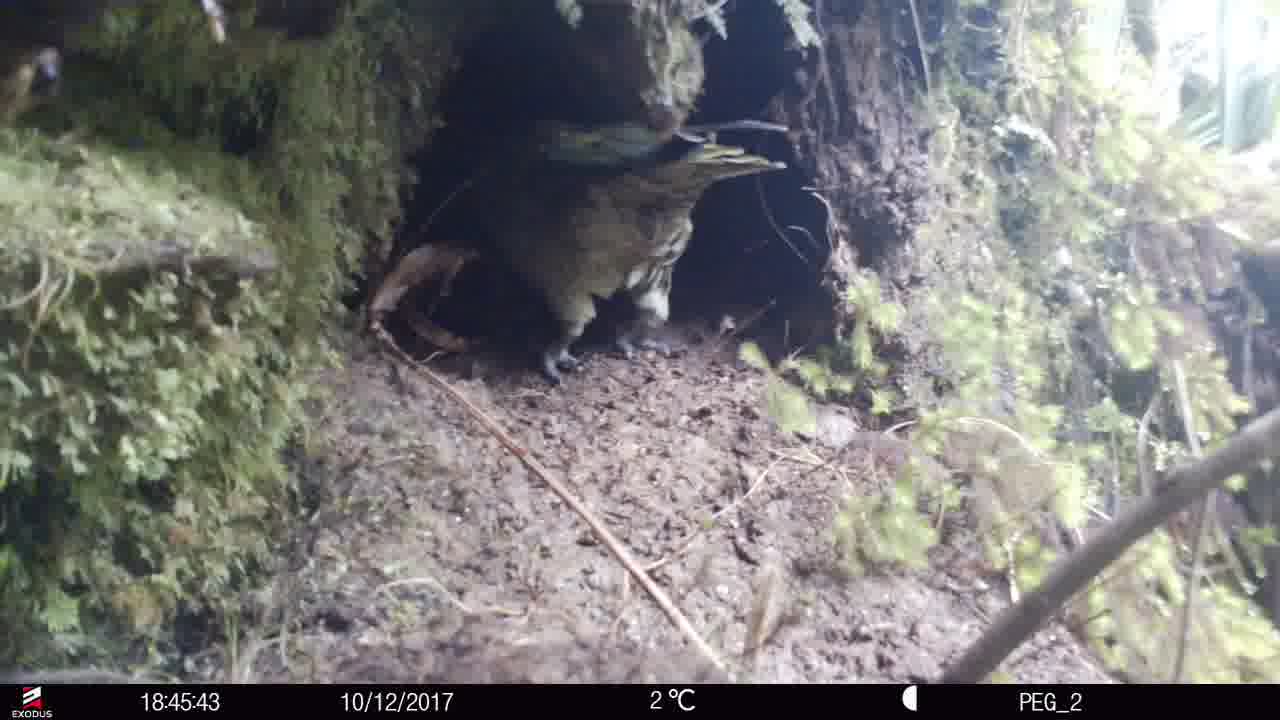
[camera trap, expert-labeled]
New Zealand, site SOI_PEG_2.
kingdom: Animalia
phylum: Chordata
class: Aves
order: Psittaciformes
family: Strigopidae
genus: Nestor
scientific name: Nestor notabilis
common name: kea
Kea (Nestor notabilis).